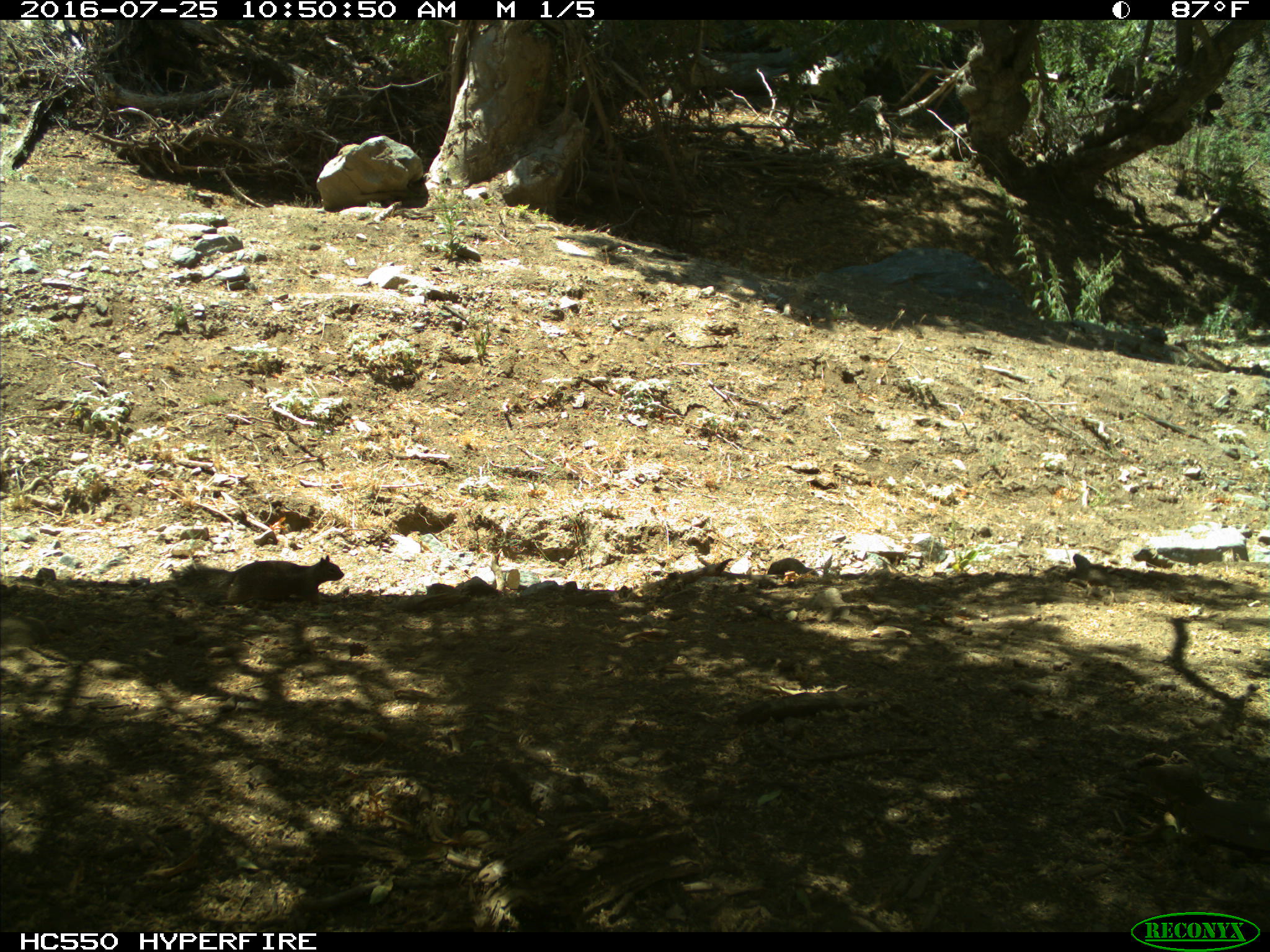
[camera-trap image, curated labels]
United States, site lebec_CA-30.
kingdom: Animalia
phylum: Chordata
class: Mammalia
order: Rodentia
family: Sciuridae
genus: Otospermophilus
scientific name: Otospermophilus beecheyi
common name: california ground squirrel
Otospermophilus beecheyi (california ground squirrel).